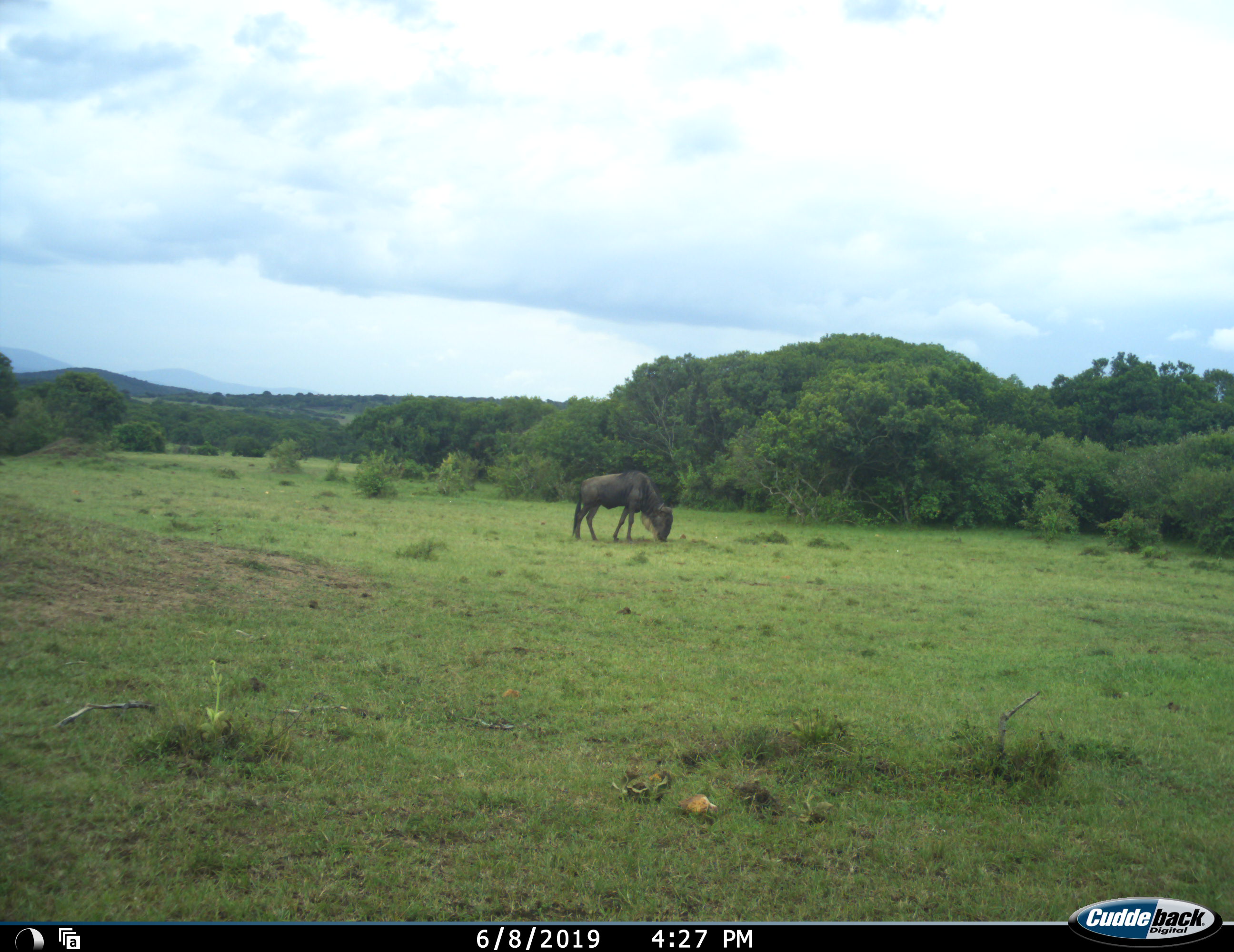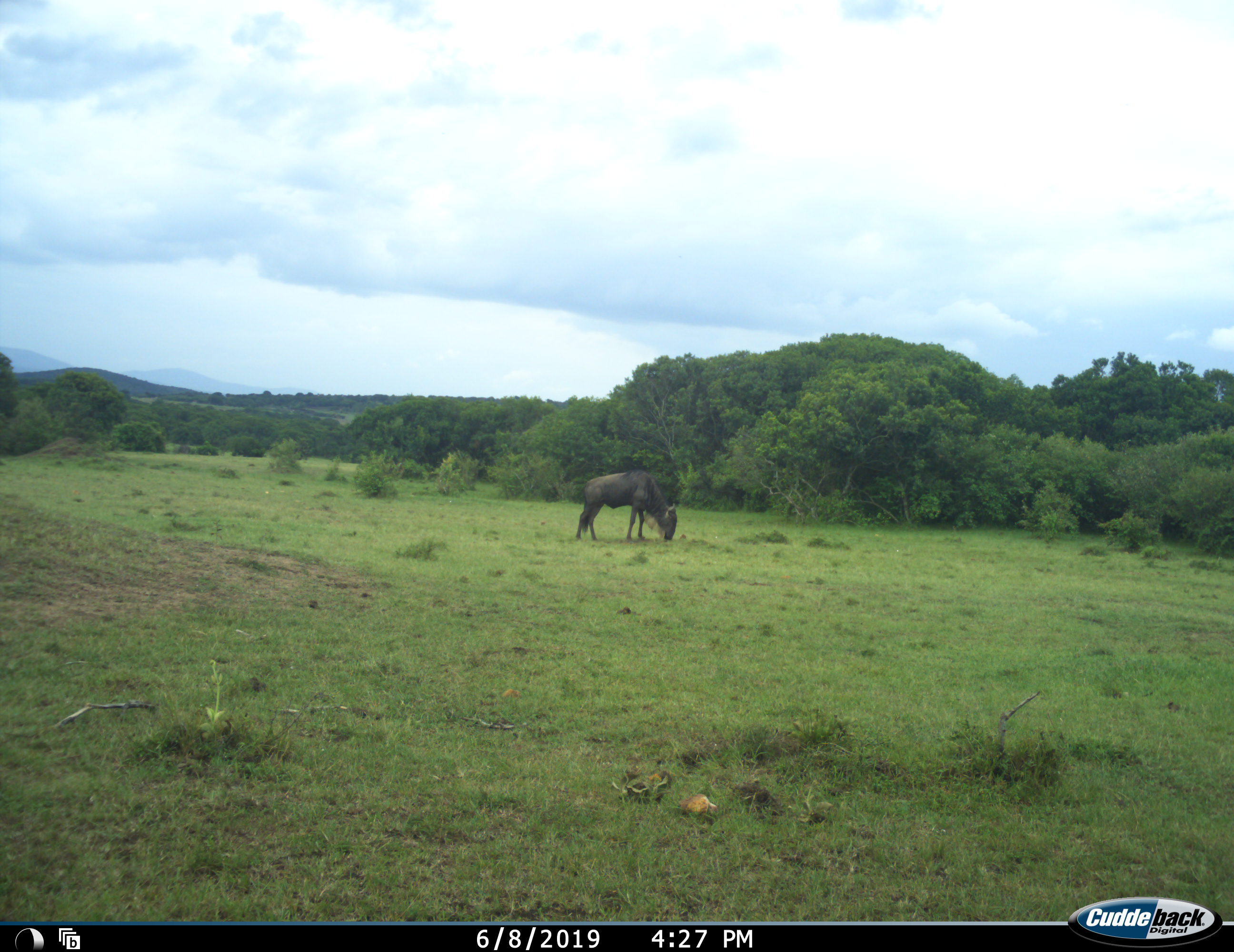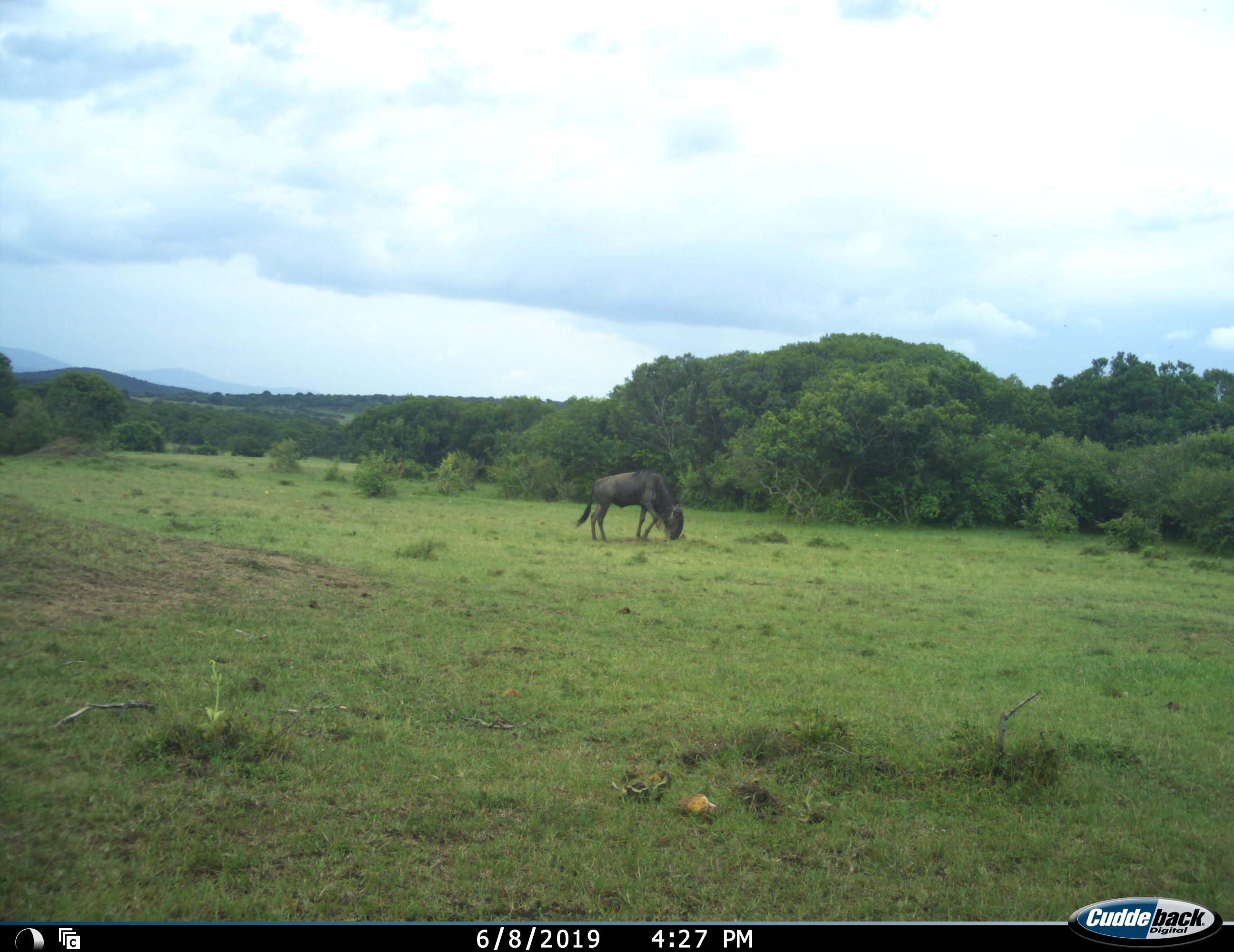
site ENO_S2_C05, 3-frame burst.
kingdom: Animalia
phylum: Chordata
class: Mammalia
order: Artiodactyla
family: Bovidae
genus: Connochaetes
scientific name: Connochaetes taurinus taurinus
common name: blue wildebeest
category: wildebeestblue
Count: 1.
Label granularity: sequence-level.